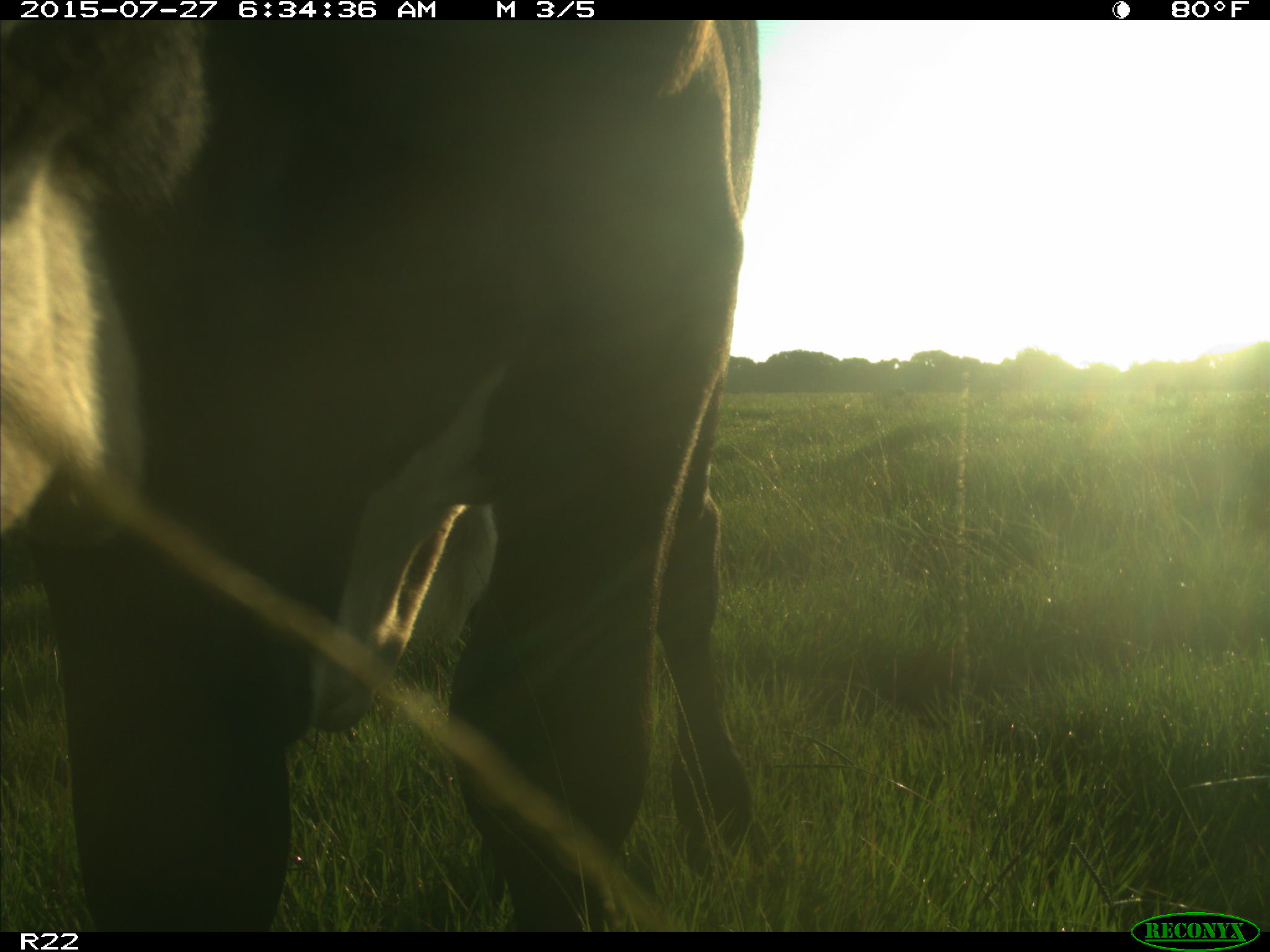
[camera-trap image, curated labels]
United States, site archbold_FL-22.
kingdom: Animalia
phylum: Chordata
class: Mammalia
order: Artiodactyla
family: Bovidae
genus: Bos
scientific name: Bos taurus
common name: domestic cow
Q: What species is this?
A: Bos taurus (domestic cow).